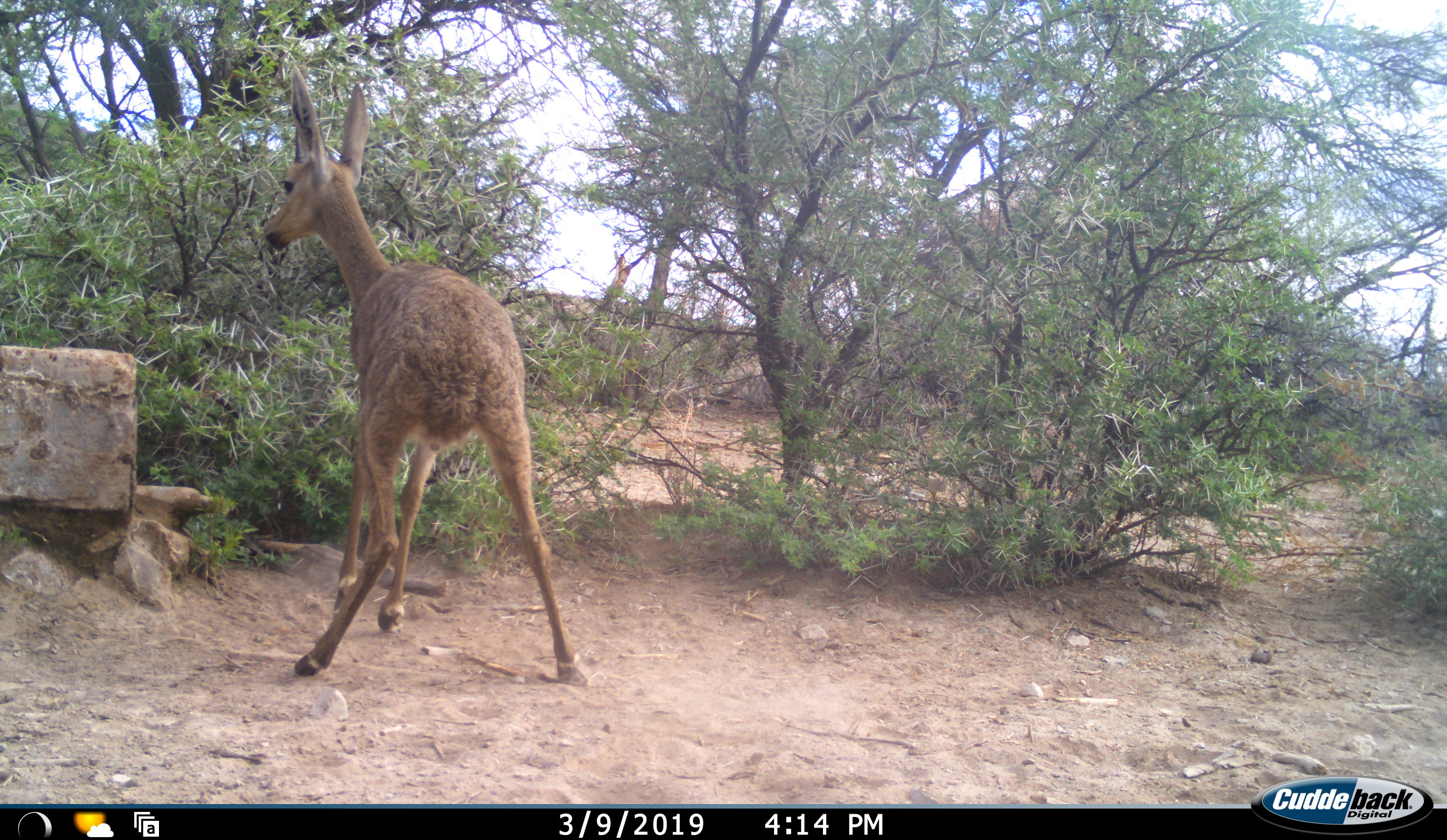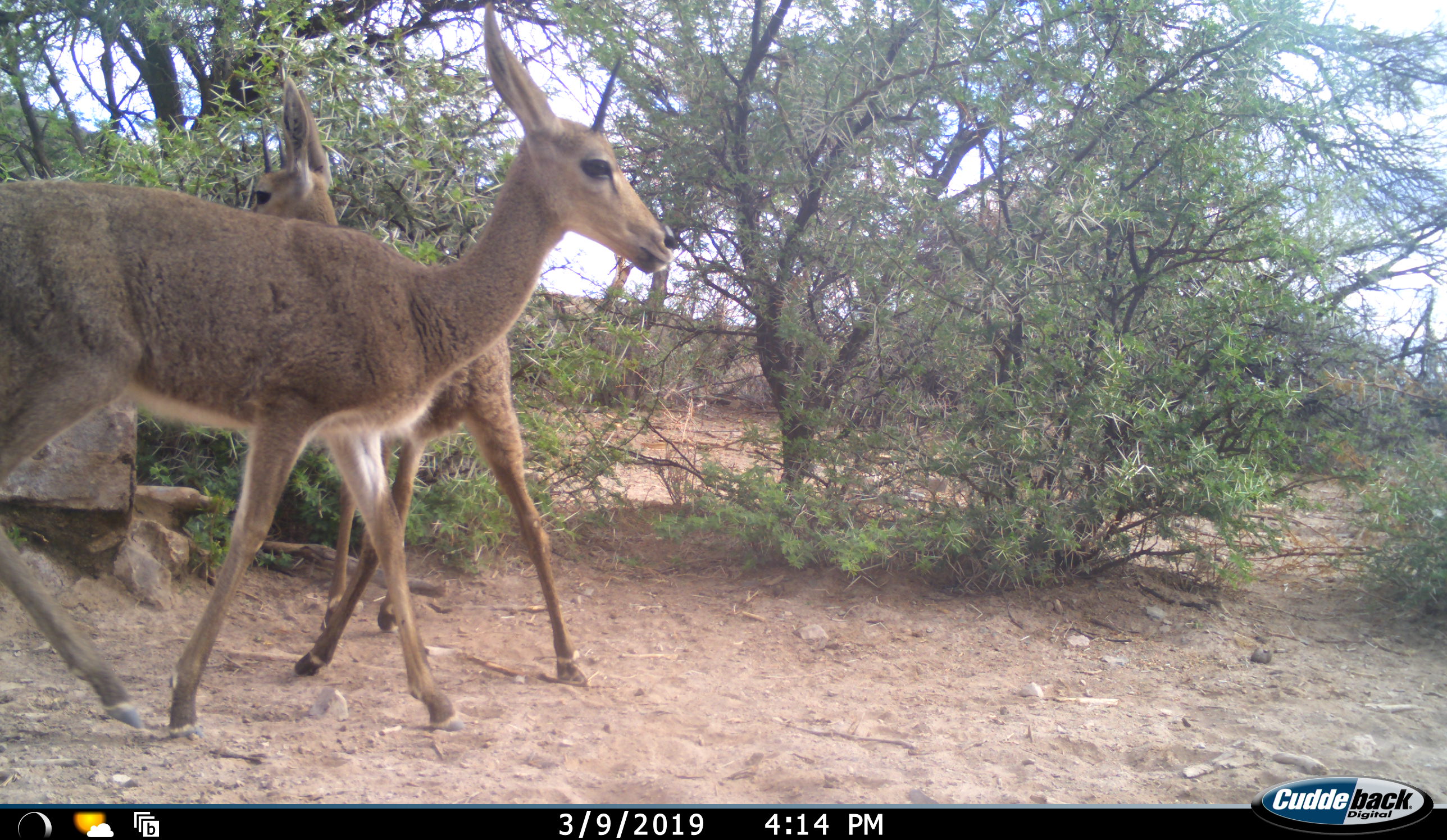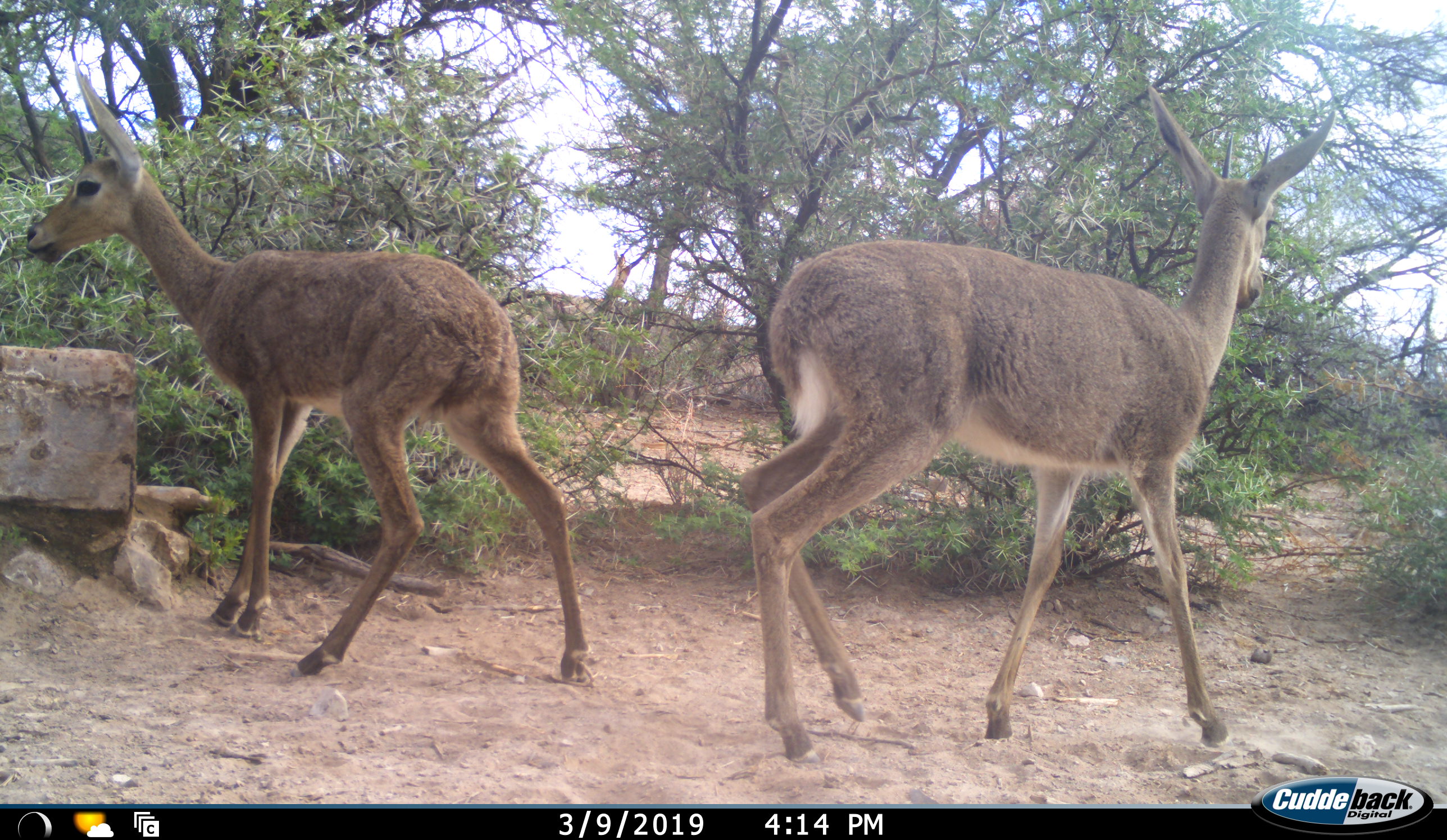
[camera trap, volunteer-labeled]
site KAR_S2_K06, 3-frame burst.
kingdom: Animalia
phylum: Chordata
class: Mammalia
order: Artiodactyla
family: Bovidae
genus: Pelea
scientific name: Pelea capreolus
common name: grey rhebok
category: rhebokgrey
Rhebokgrey (grey rhebok) (Pelea capreolus), count 2. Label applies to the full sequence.